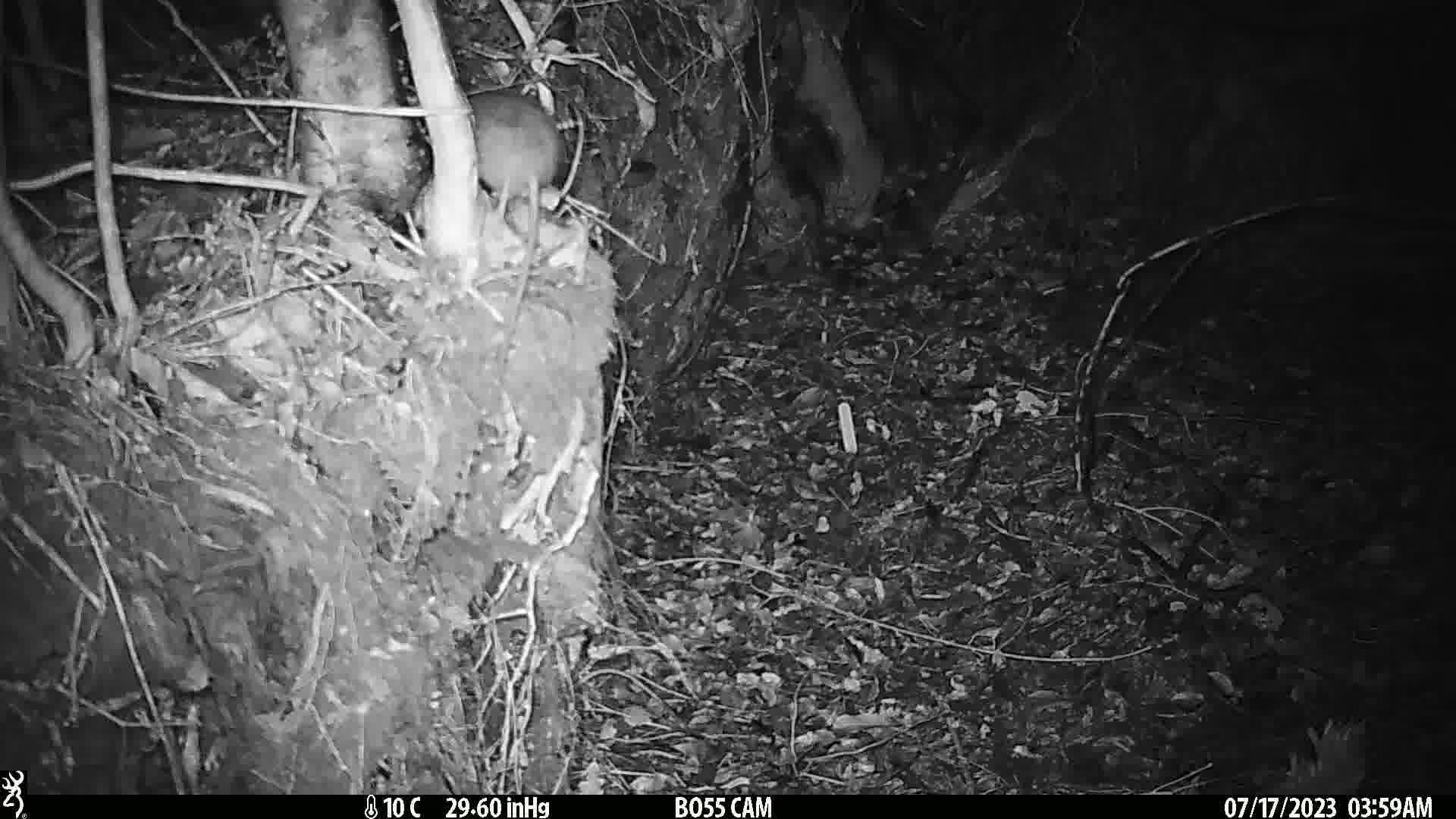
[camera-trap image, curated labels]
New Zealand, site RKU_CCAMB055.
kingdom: Animalia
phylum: Chordata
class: Mammalia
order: Rodentia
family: Muridae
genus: Rattus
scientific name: Rattus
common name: rat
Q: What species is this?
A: Rat (Rattus).